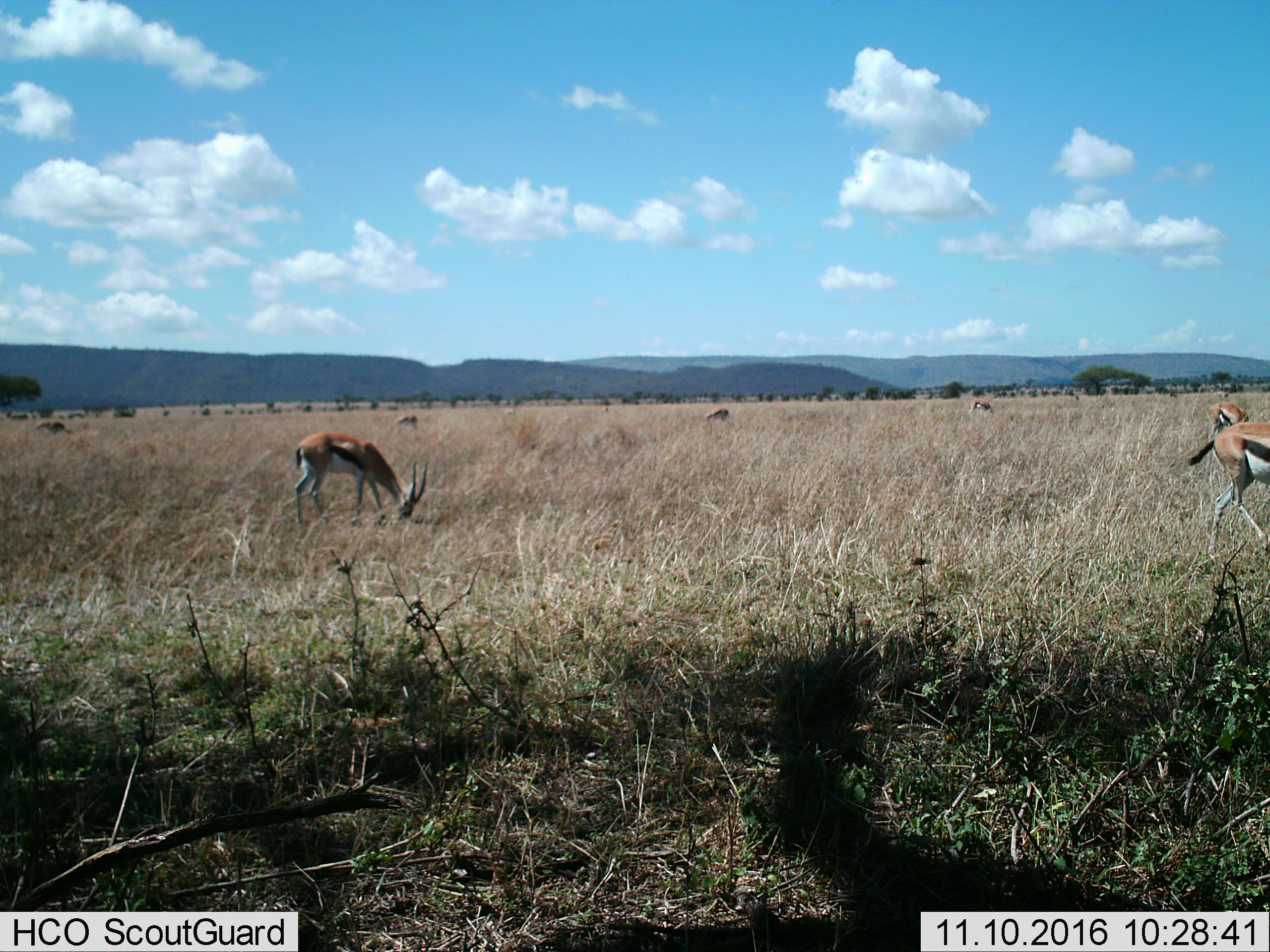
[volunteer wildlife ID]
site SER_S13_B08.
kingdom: Animalia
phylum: Chordata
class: Mammalia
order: Artiodactyla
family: Bovidae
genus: Eudorcas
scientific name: Eudorcas thomsonii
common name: thomson's gazelle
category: gazellethomsons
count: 6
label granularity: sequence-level